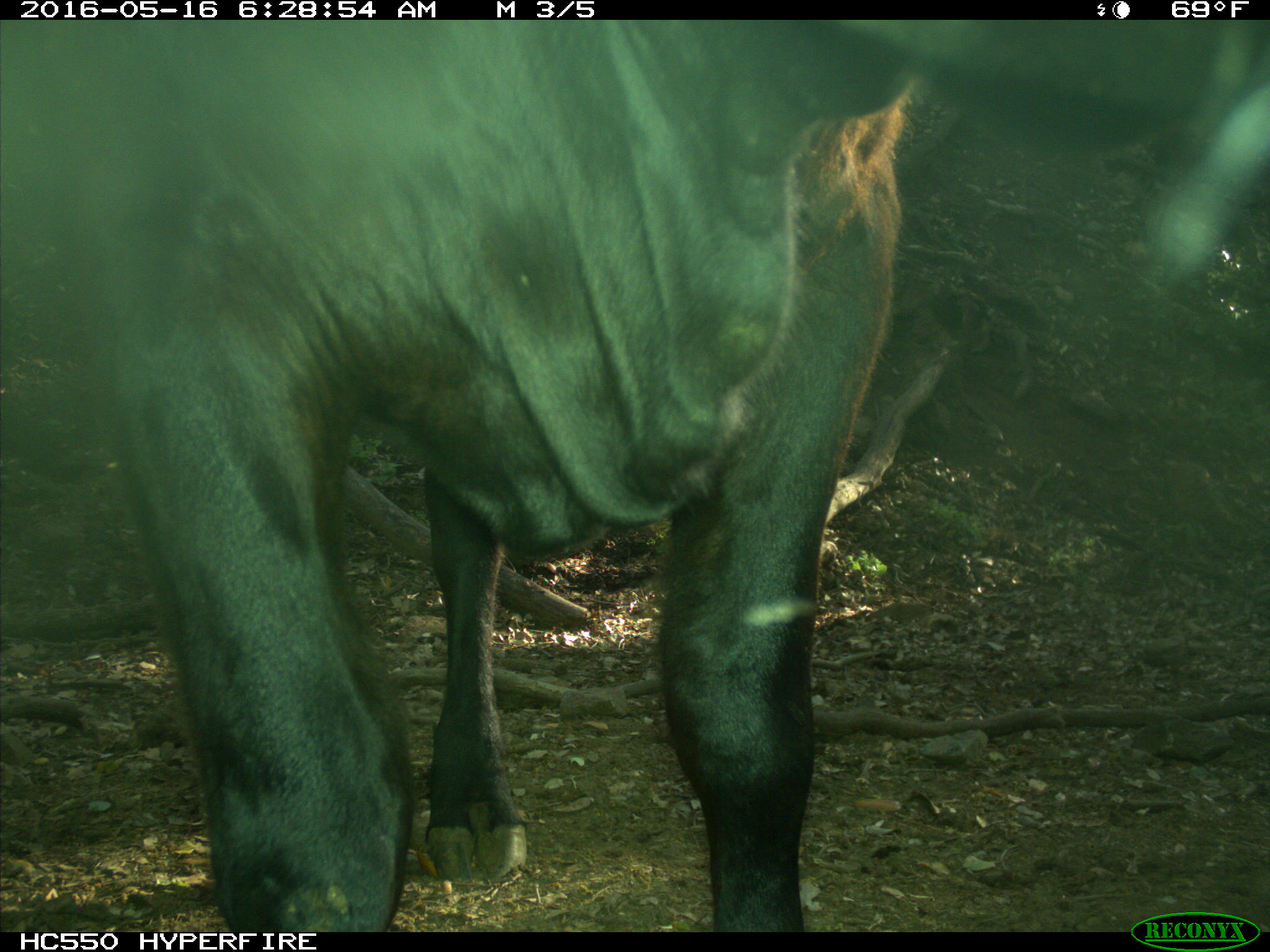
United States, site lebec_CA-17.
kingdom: Animalia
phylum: Chordata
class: Mammalia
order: Artiodactyla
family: Bovidae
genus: Bos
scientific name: Bos taurus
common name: domestic cow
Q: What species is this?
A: Bos taurus (domestic cow).